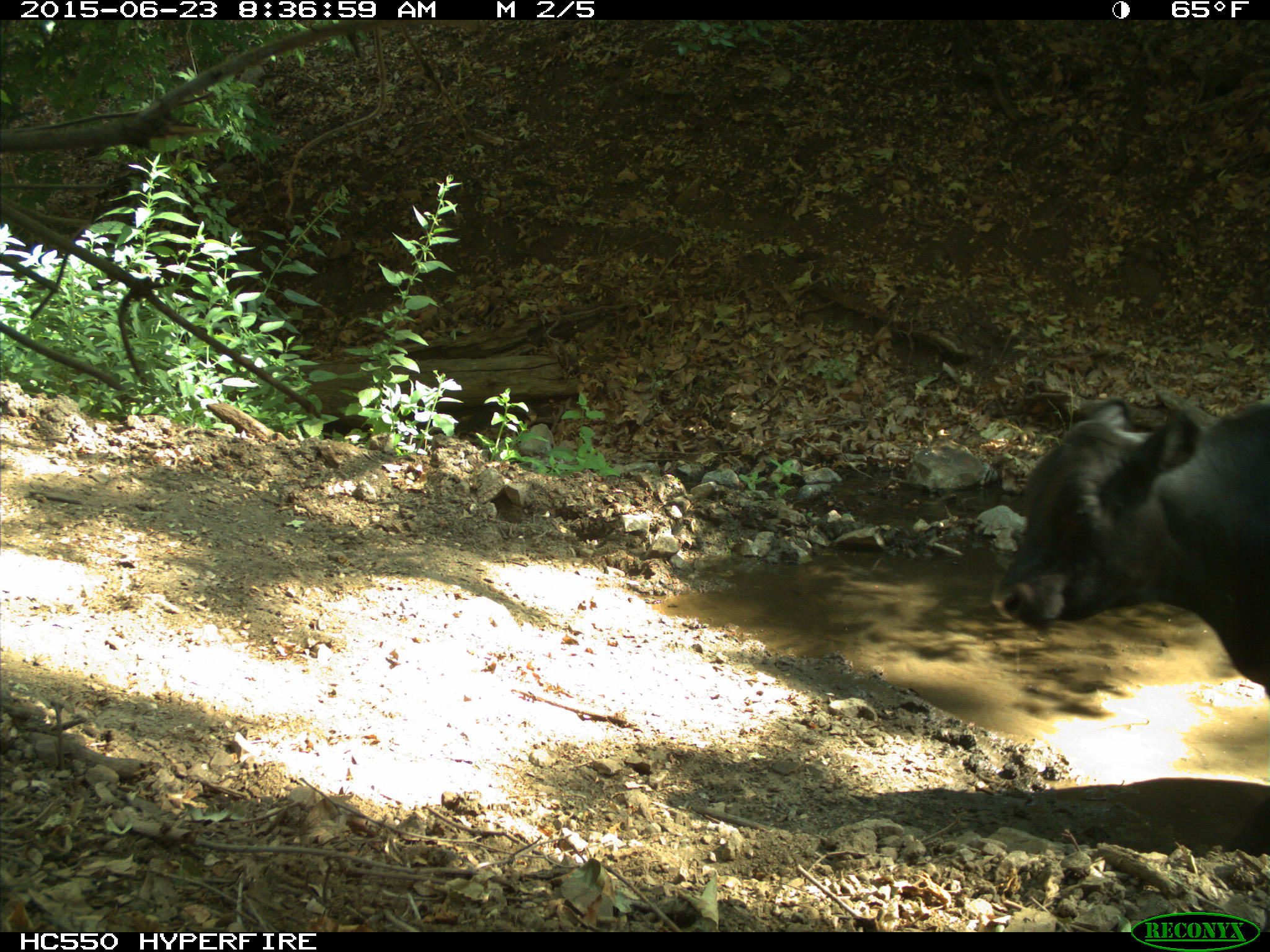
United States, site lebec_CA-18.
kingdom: Animalia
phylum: Chordata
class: Mammalia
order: Artiodactyla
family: Bovidae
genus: Bos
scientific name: Bos taurus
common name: domestic cow